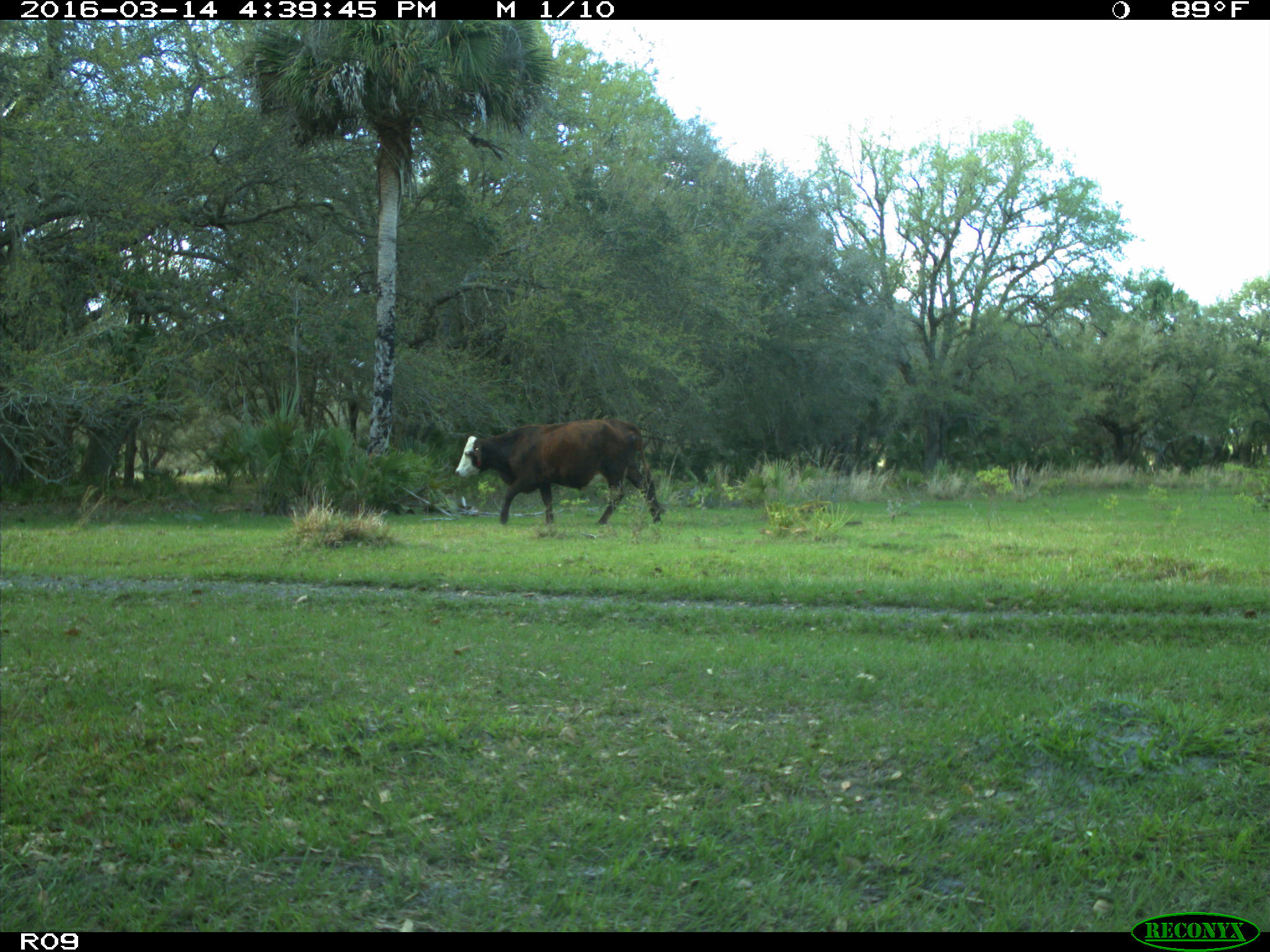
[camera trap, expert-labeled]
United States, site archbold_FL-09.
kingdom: Animalia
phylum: Chordata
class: Mammalia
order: Artiodactyla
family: Bovidae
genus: Bos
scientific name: Bos taurus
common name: domestic cow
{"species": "Bos taurus (domestic cow)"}